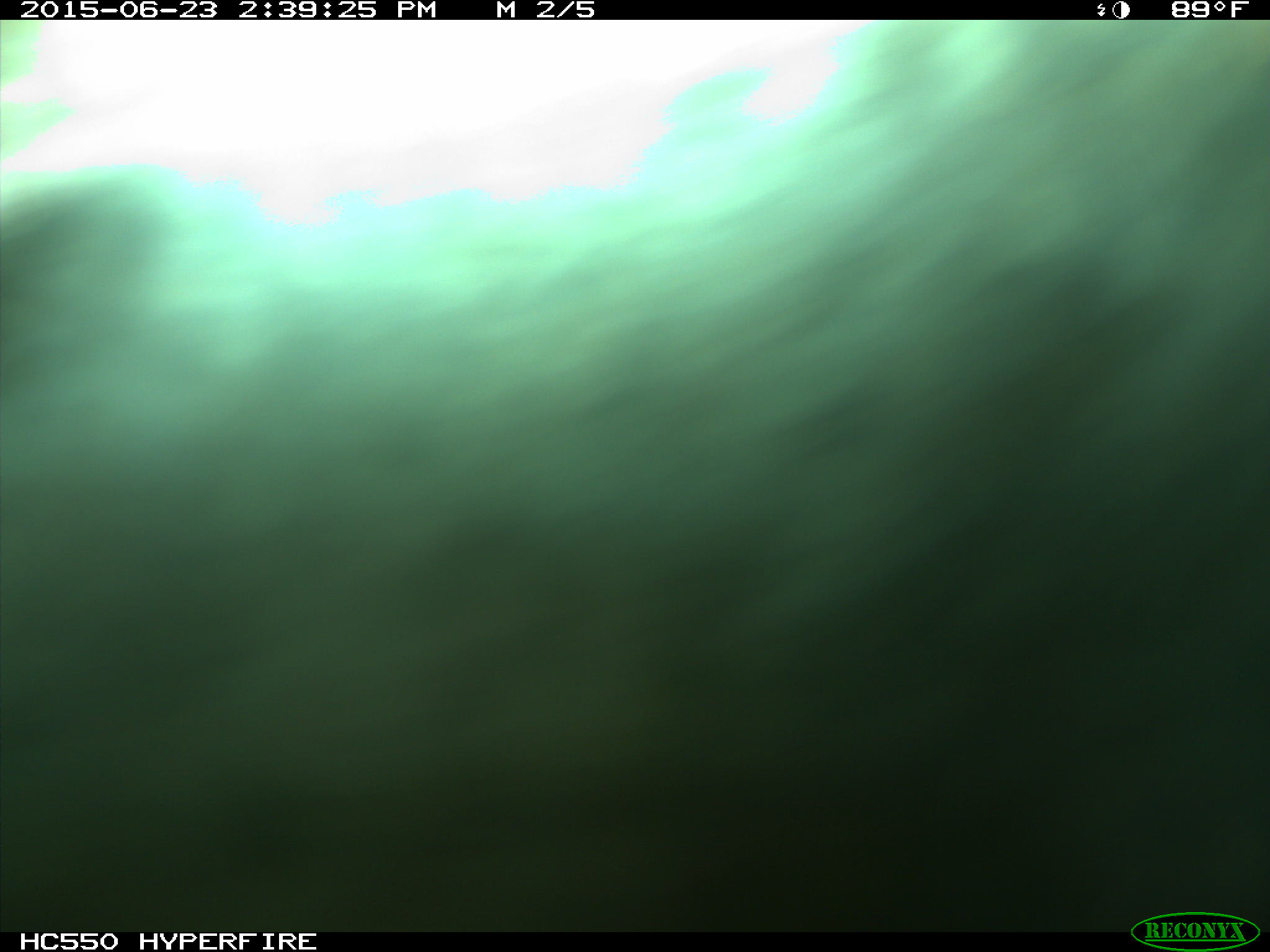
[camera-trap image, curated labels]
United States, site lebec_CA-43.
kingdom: Animalia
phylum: Chordata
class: Mammalia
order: Artiodactyla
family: Bovidae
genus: Bos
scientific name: Bos taurus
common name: domestic cow